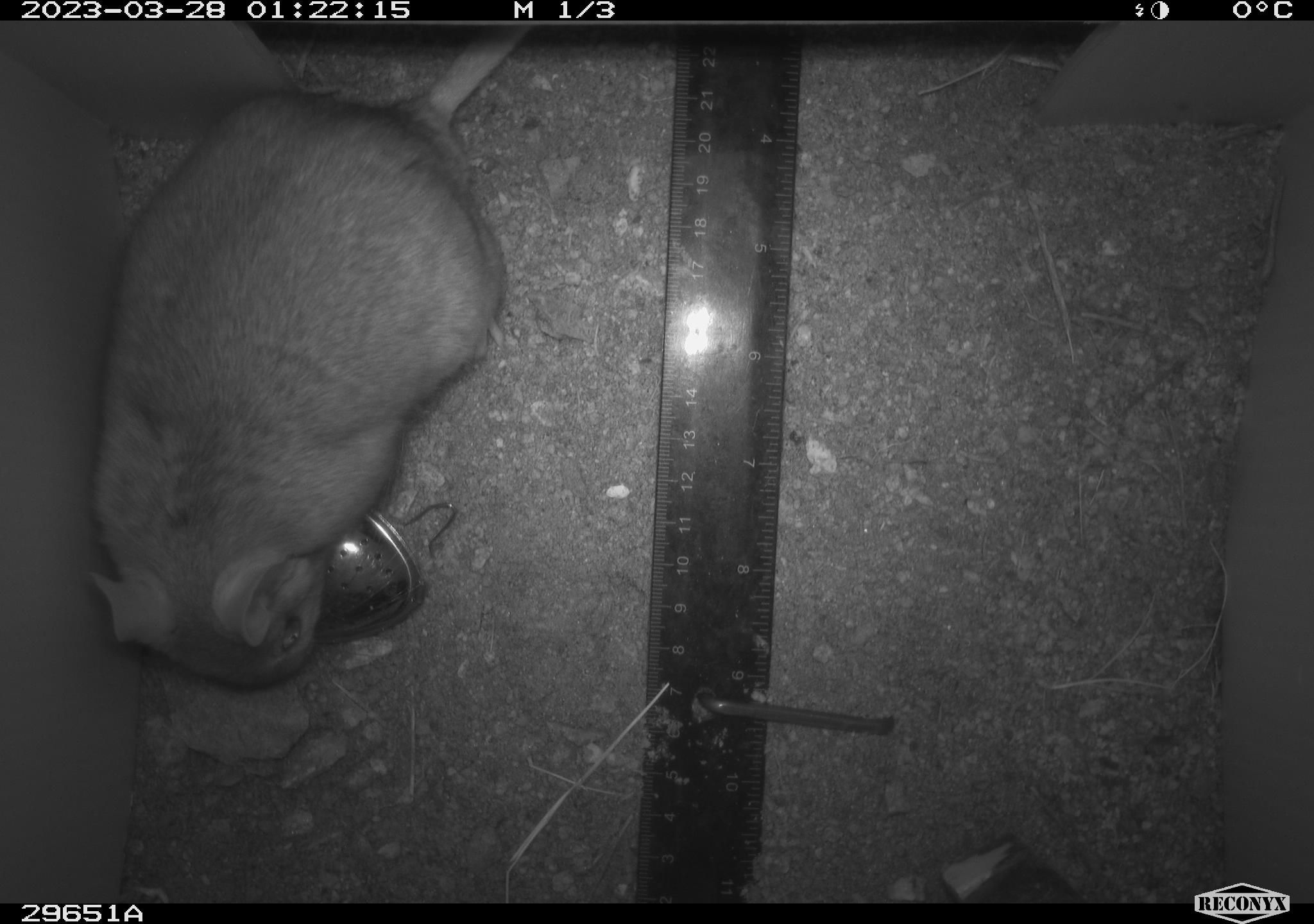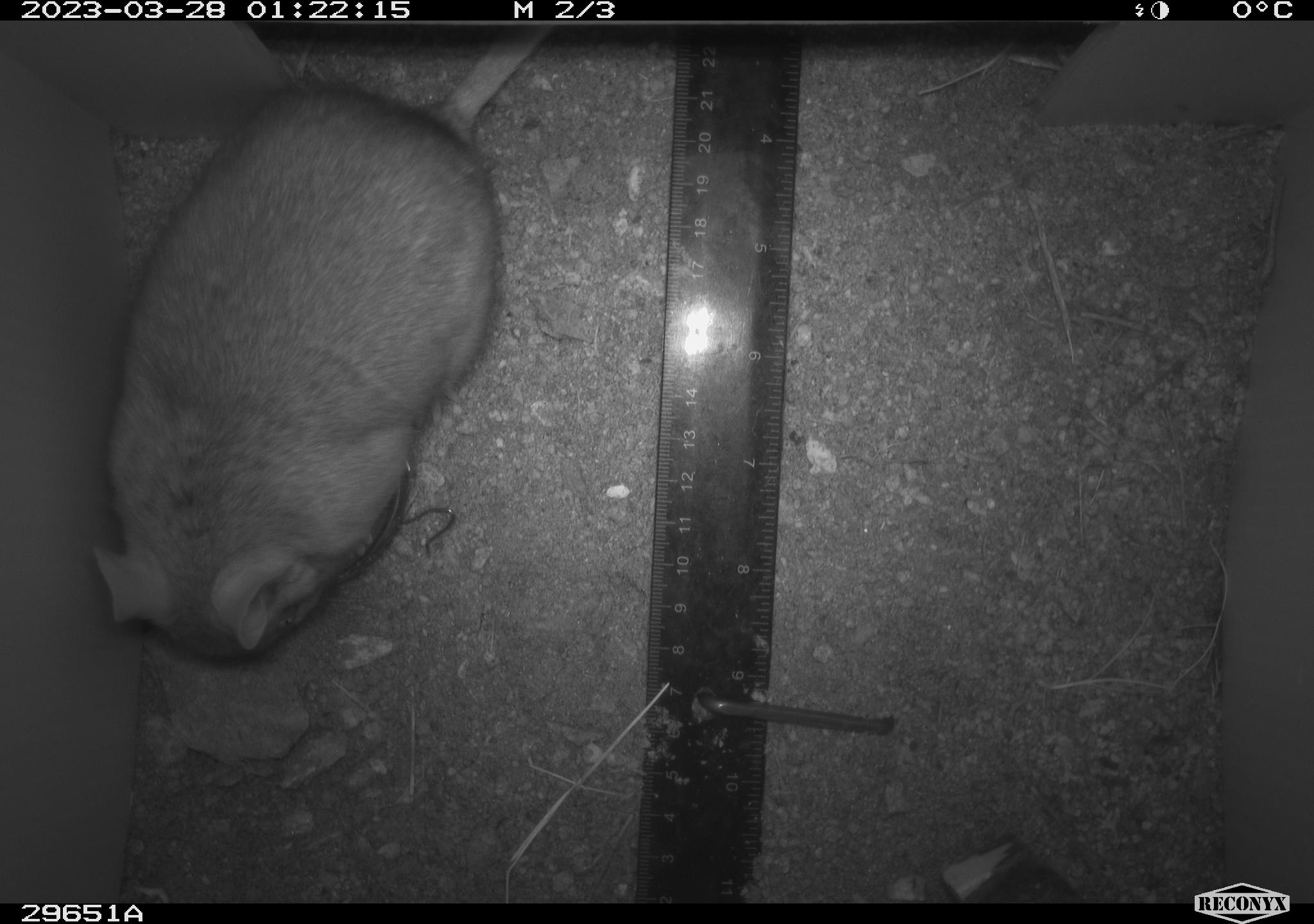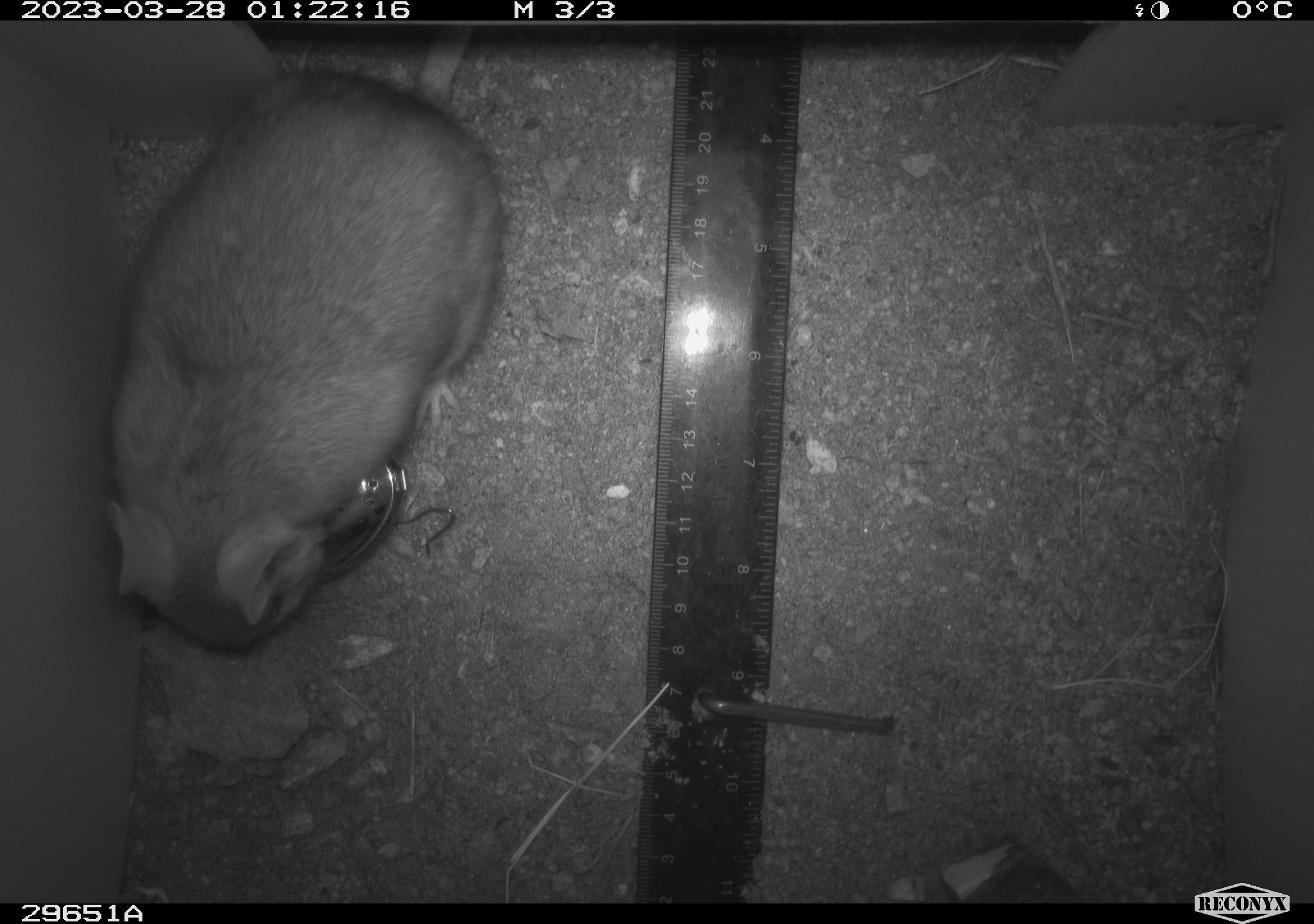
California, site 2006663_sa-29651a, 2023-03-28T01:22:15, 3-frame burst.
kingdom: Animalia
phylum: Chordata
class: Mammalia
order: Rodentia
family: Cricetidae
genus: Neotoma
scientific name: Neotoma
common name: pack rat or woodrat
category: neotoma species